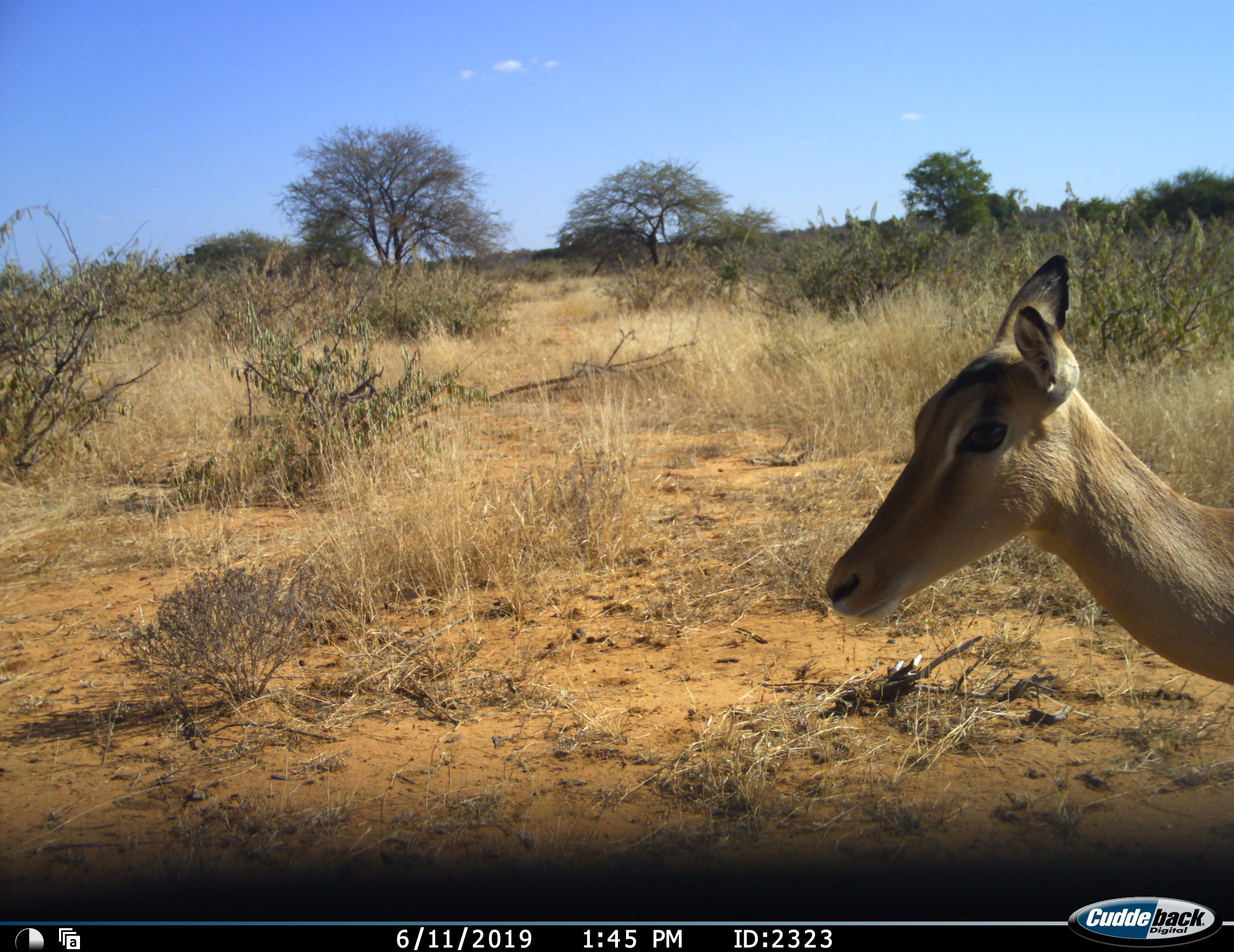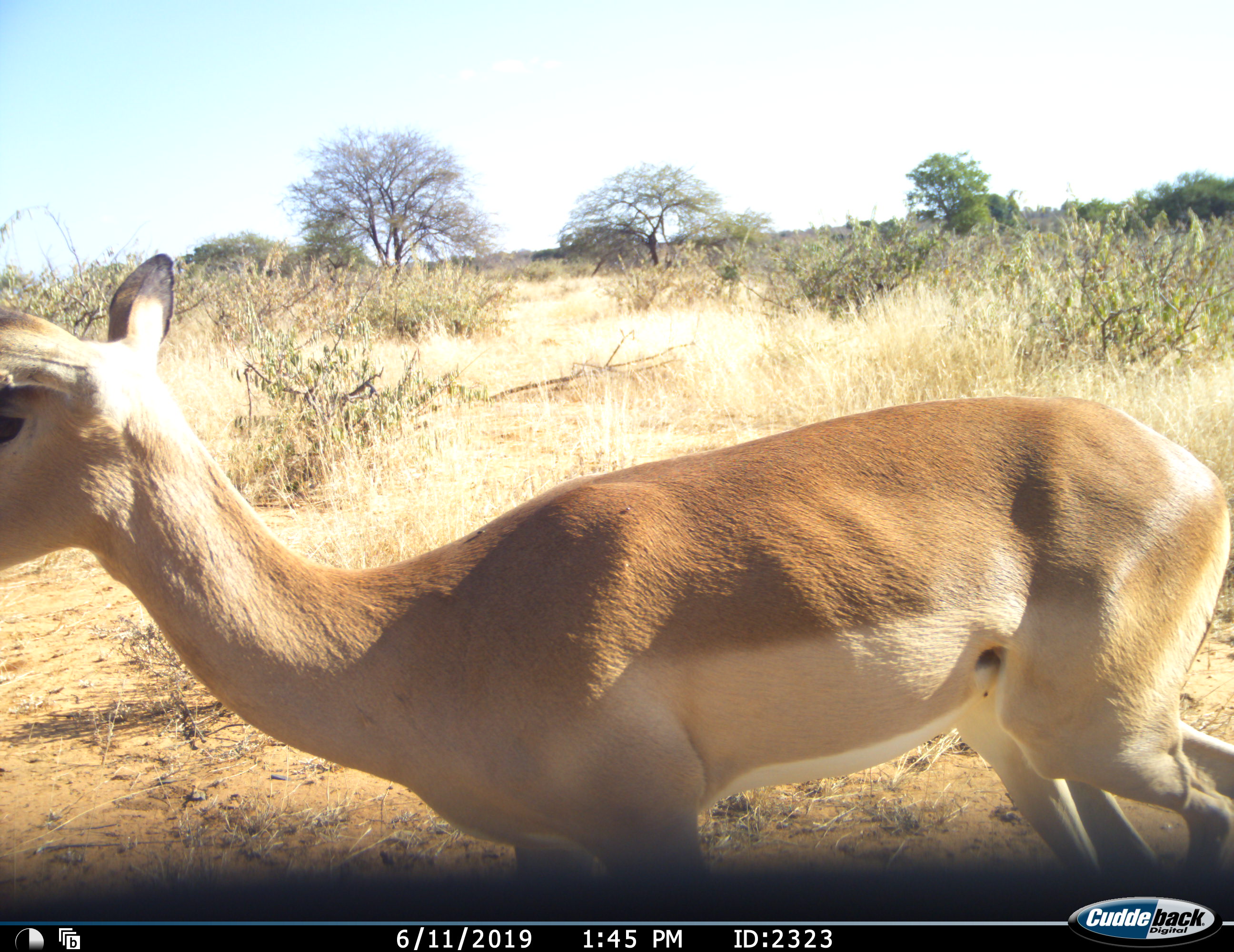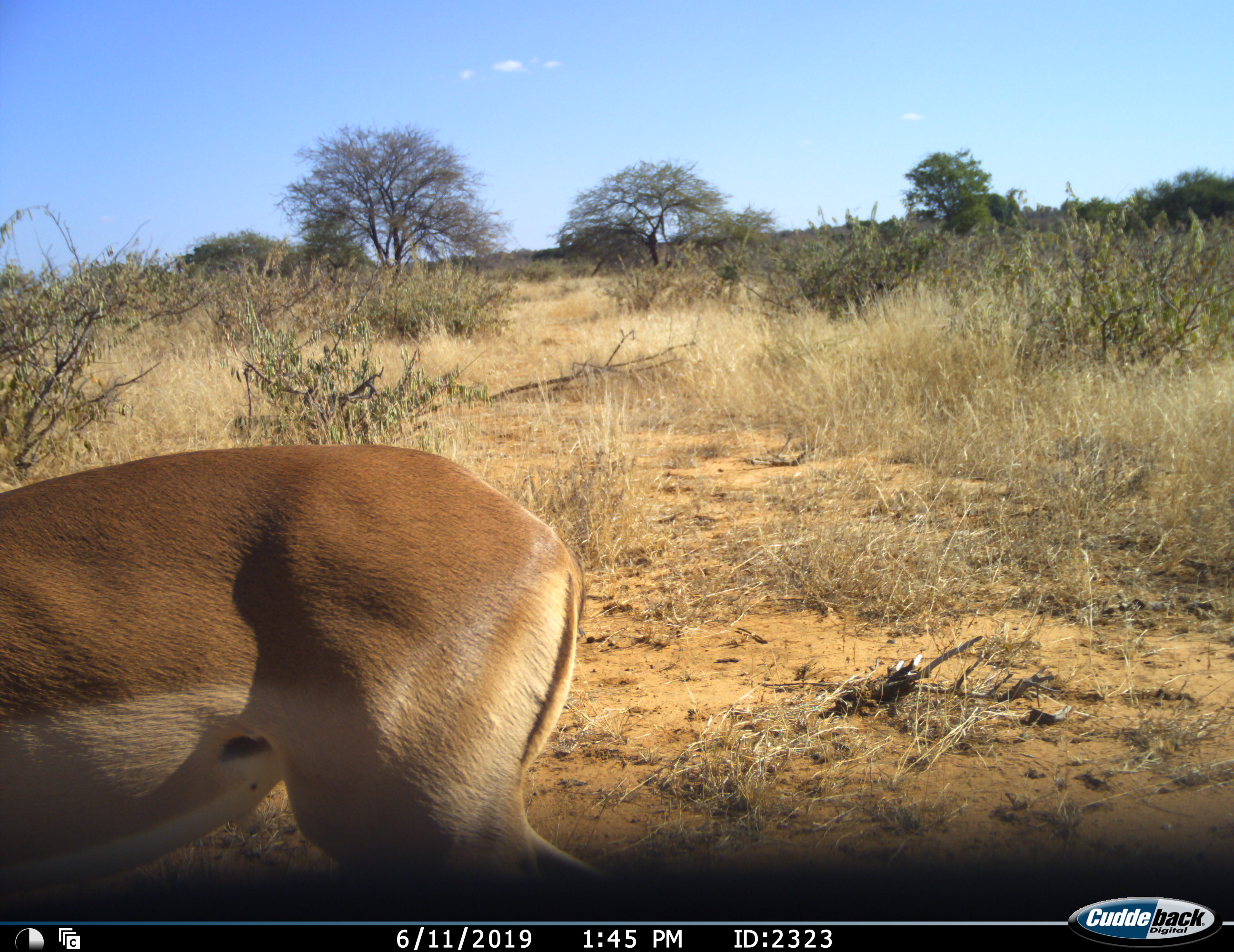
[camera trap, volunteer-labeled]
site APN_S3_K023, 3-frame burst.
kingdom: Animalia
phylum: Chordata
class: Mammalia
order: Artiodactyla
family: Bovidae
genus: Aepyceros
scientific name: Aepyceros melampus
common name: impala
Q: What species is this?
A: Impala (Aepyceros melampus).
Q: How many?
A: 1.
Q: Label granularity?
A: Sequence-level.